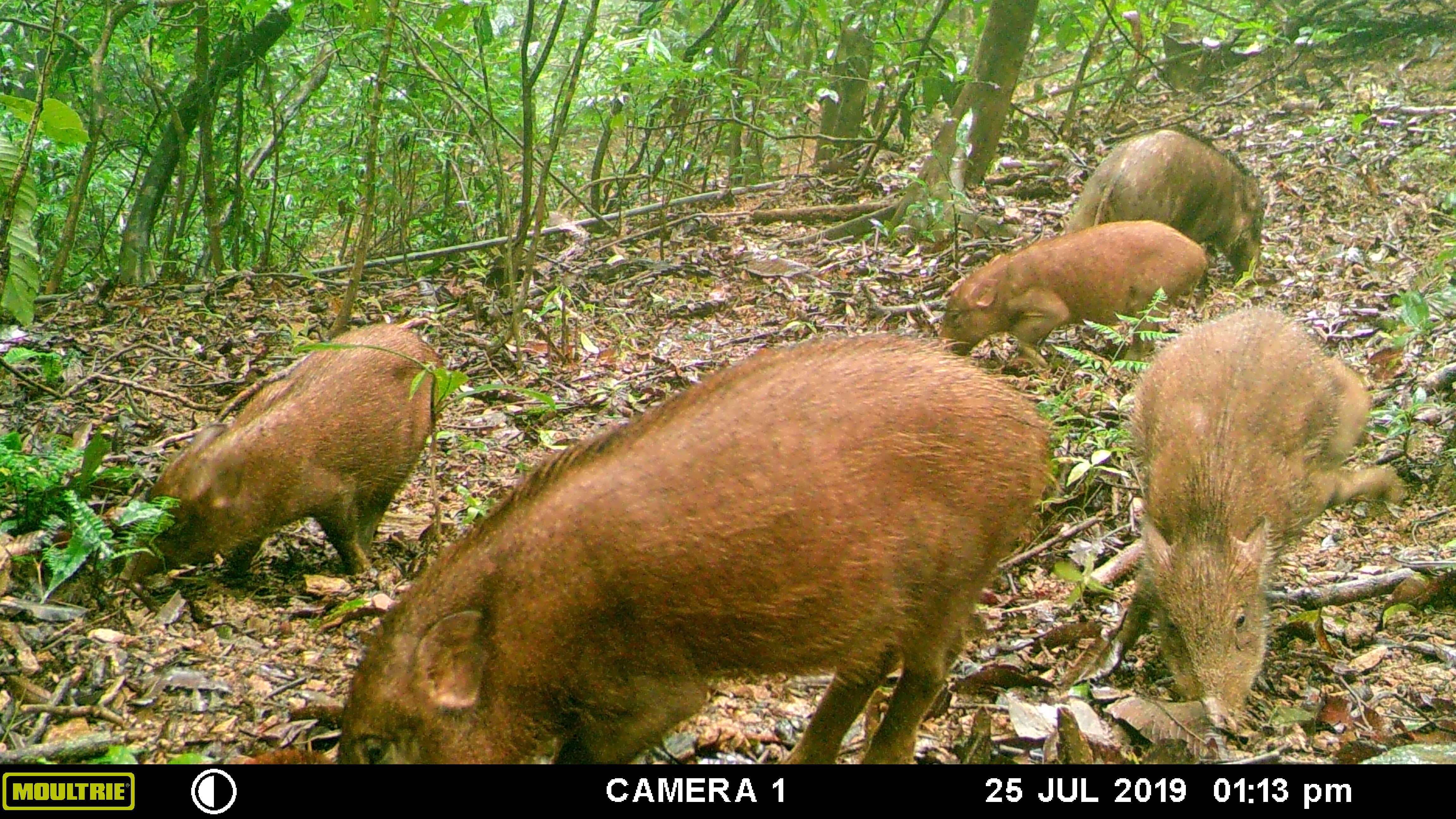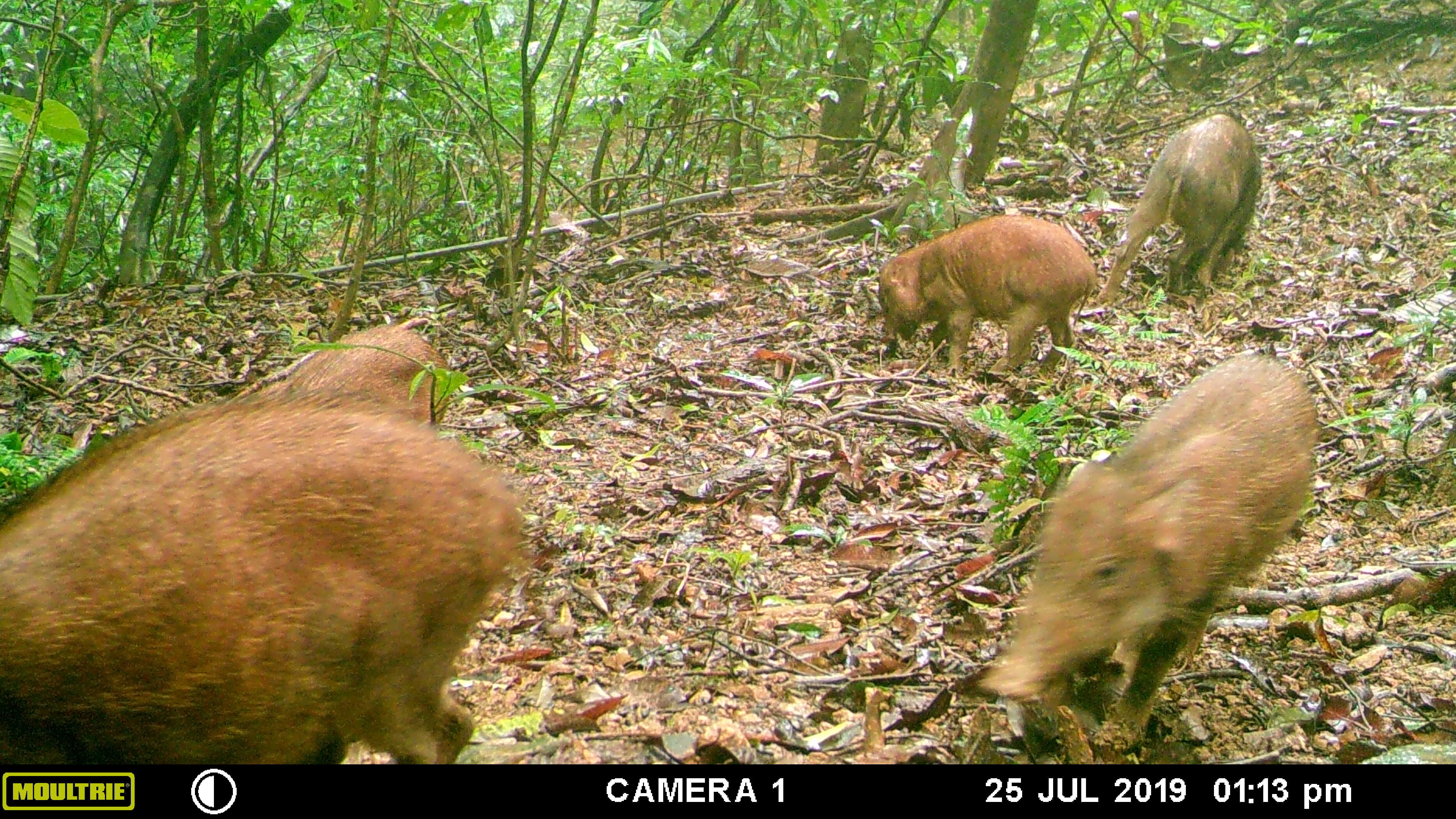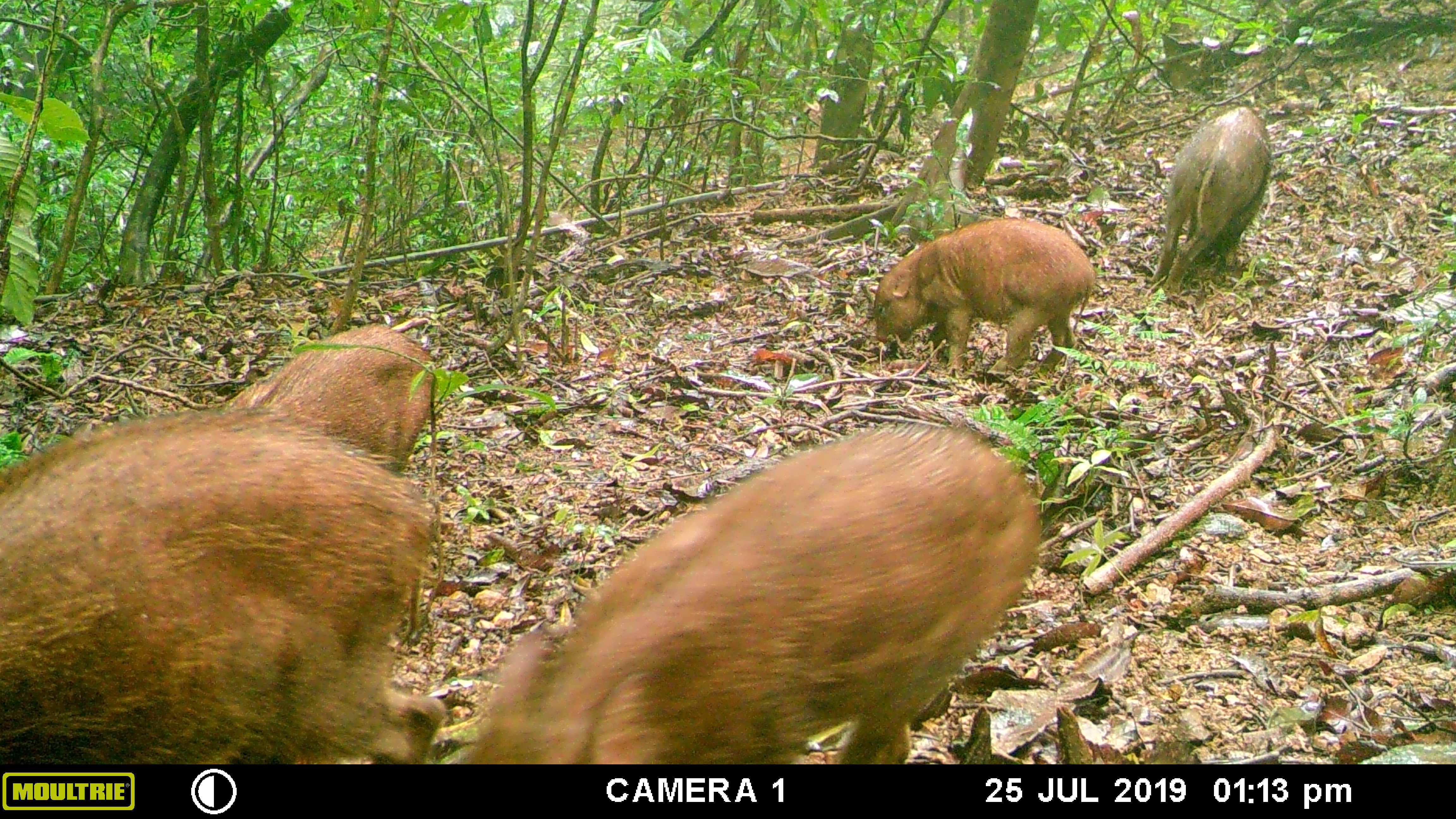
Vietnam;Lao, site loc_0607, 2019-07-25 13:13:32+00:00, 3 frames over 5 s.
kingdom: Animalia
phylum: Chordata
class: Mammalia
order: Artiodactyla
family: Suidae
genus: Sus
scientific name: Sus scrofa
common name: eurasian wild pig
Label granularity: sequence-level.